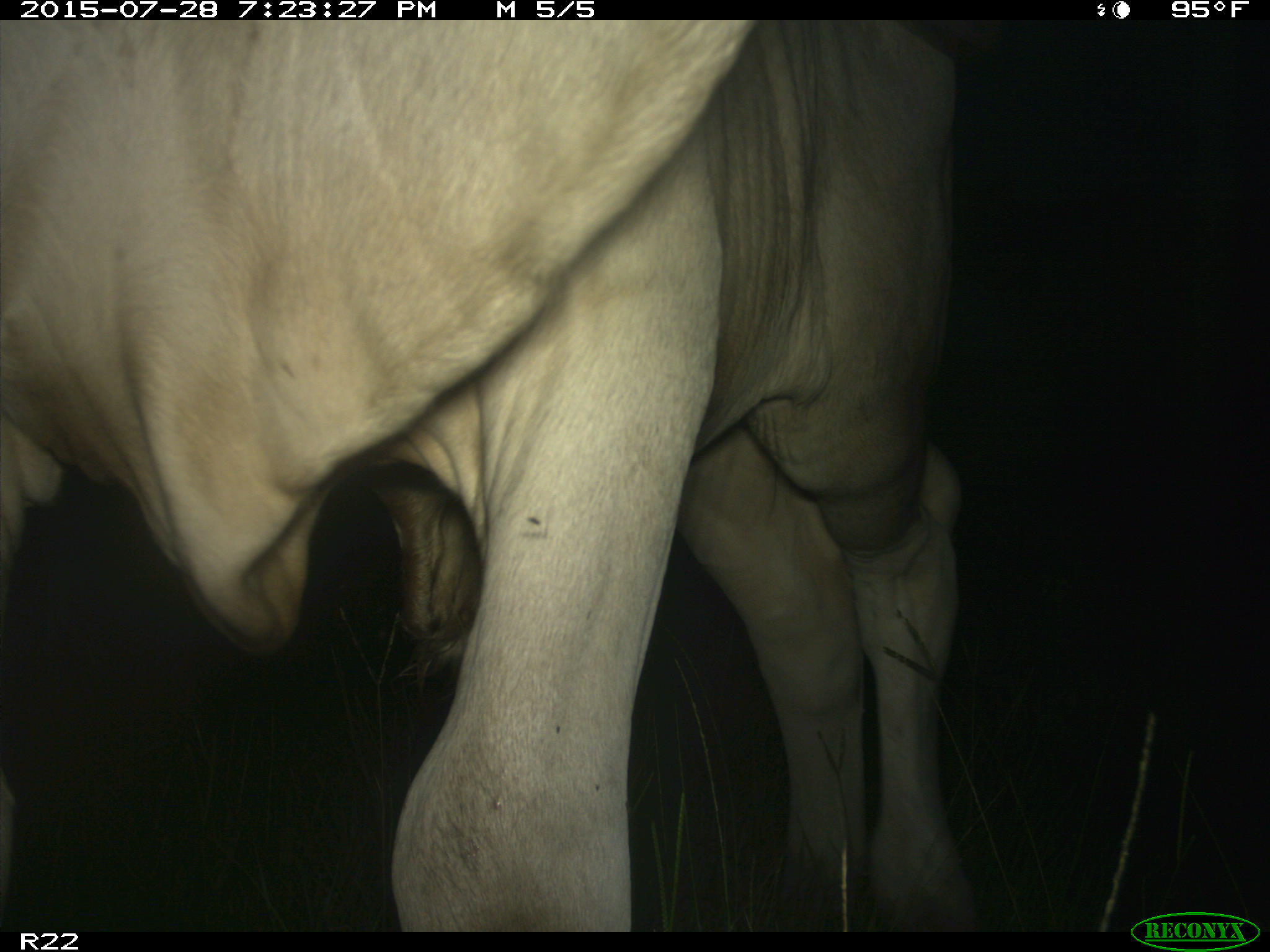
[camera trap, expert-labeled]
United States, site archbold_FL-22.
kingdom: Animalia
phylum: Chordata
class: Mammalia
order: Artiodactyla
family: Bovidae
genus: Bos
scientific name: Bos taurus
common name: domestic cow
Bos taurus (domestic cow).